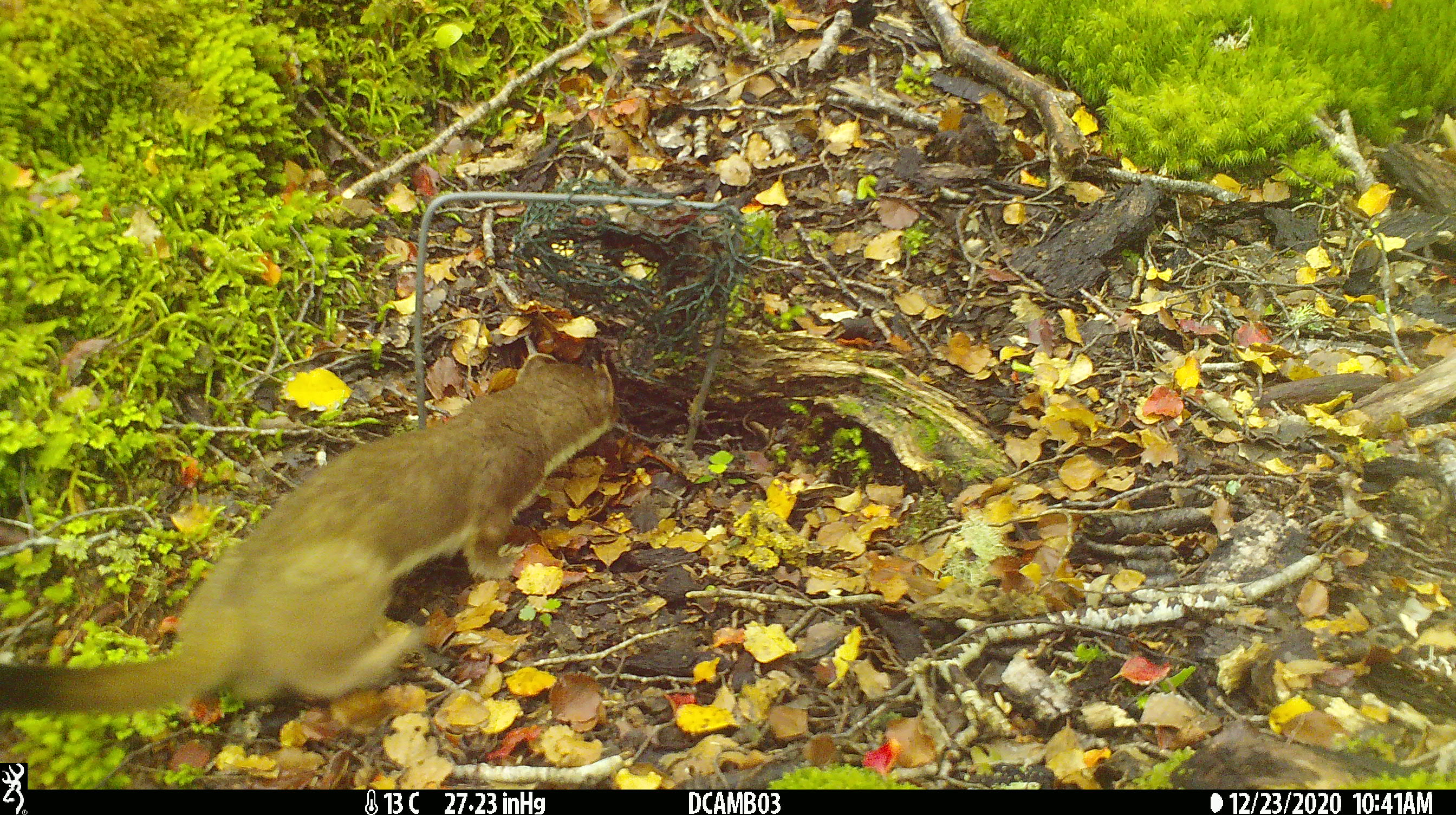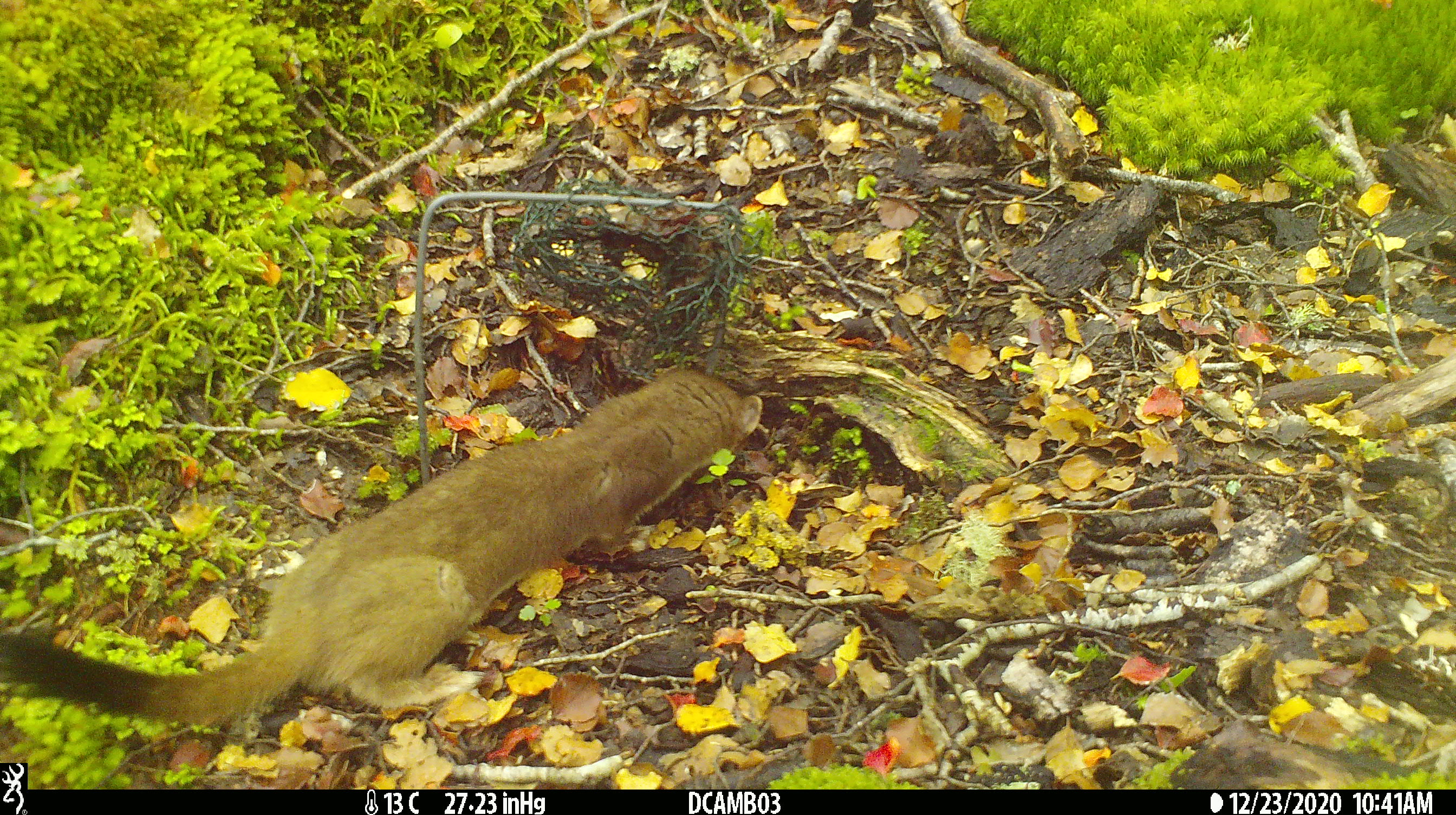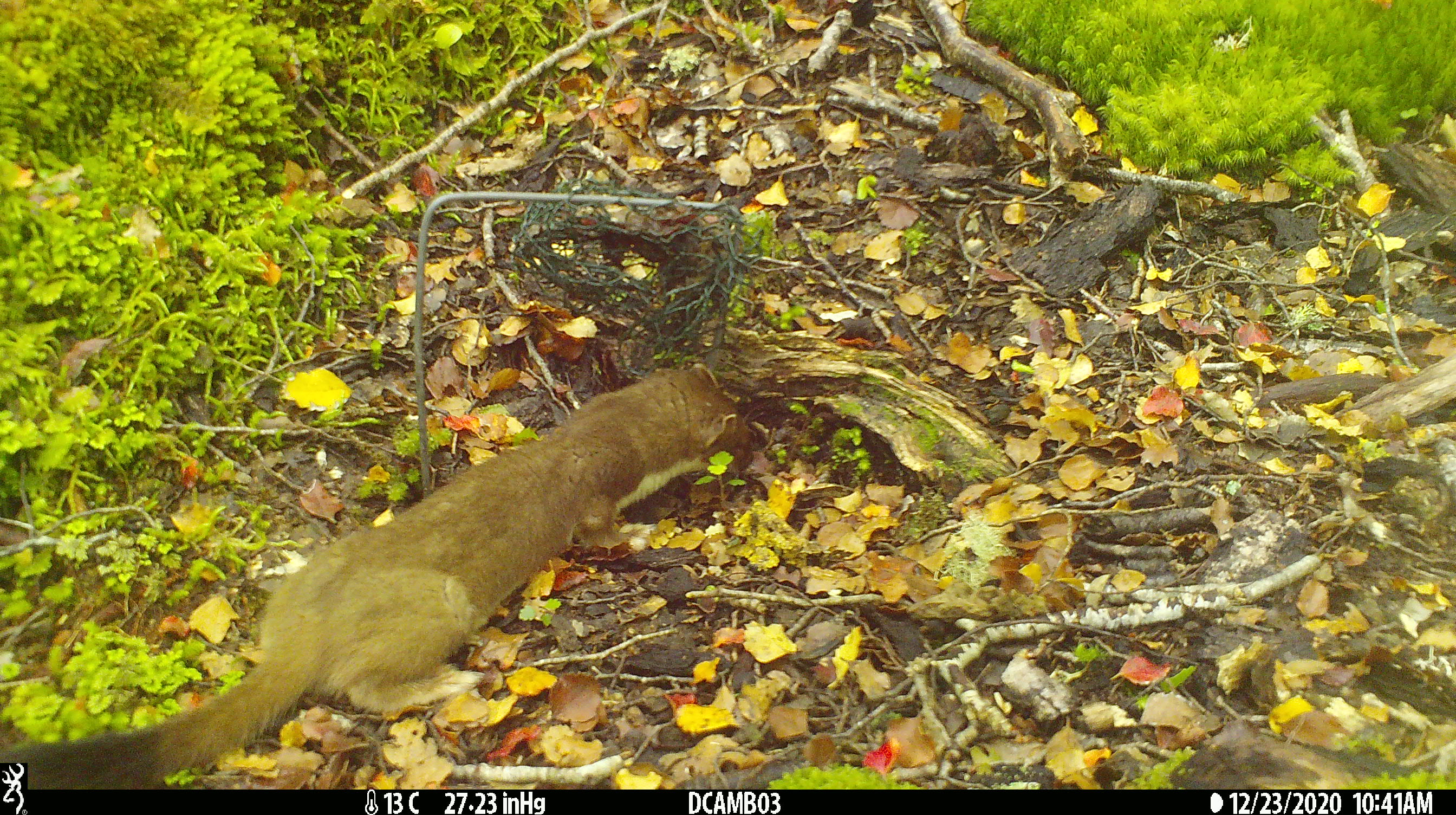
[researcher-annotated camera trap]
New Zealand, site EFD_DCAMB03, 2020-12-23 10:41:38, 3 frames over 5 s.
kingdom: Animalia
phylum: Chordata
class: Mammalia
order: Carnivora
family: Mustelidae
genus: Mustela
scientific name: Mustela erminea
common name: stoat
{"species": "stoat (Mustela erminea)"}